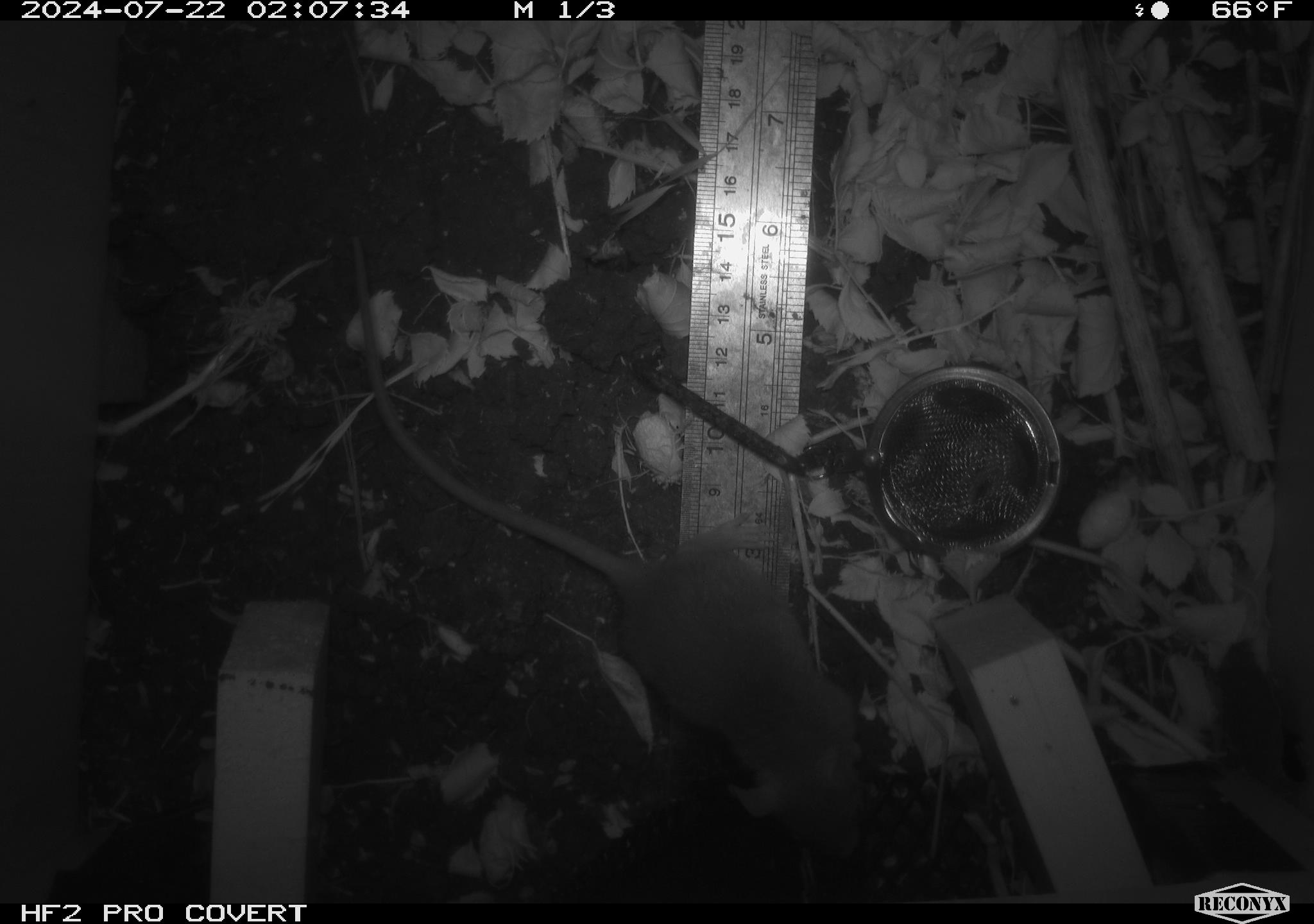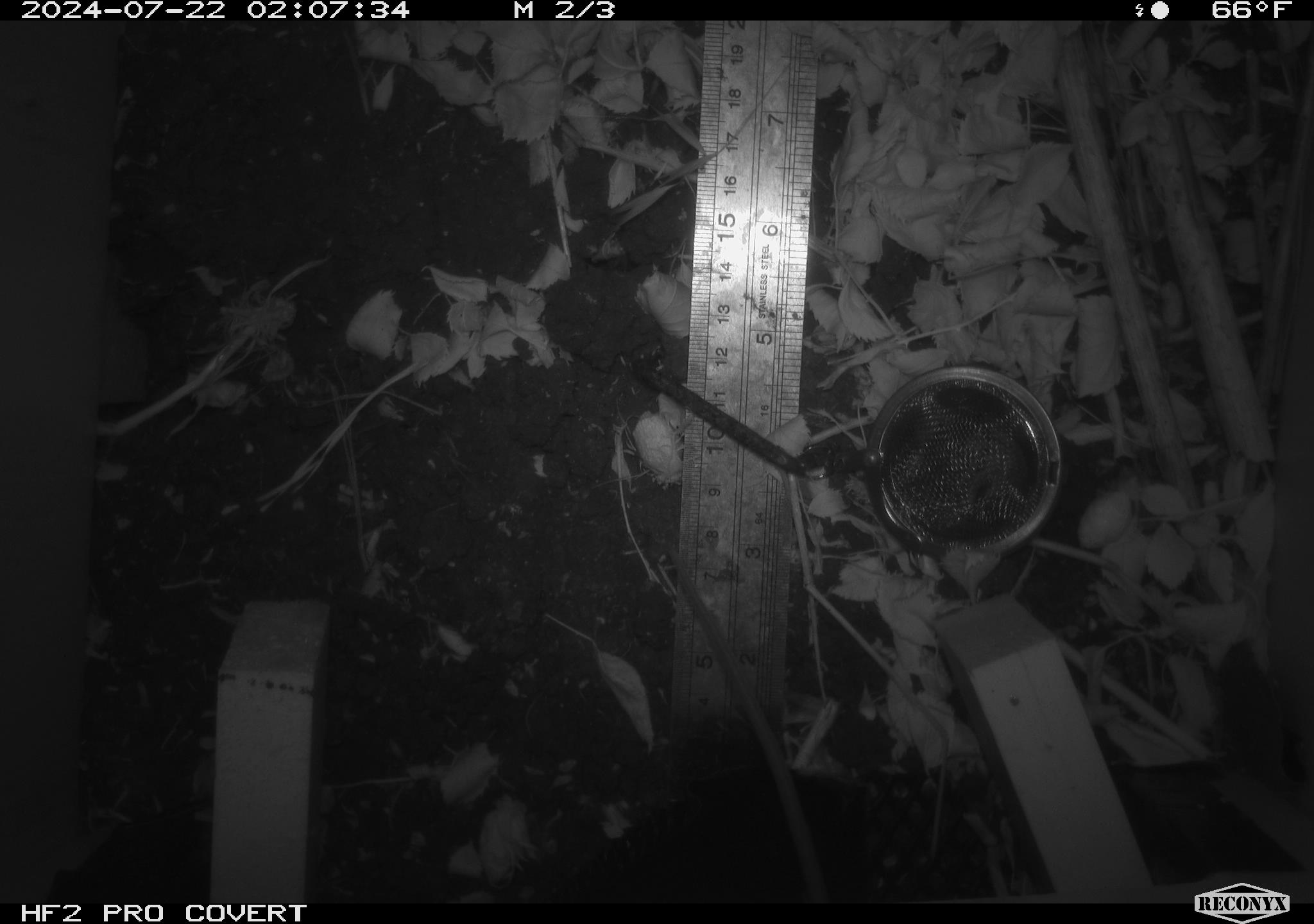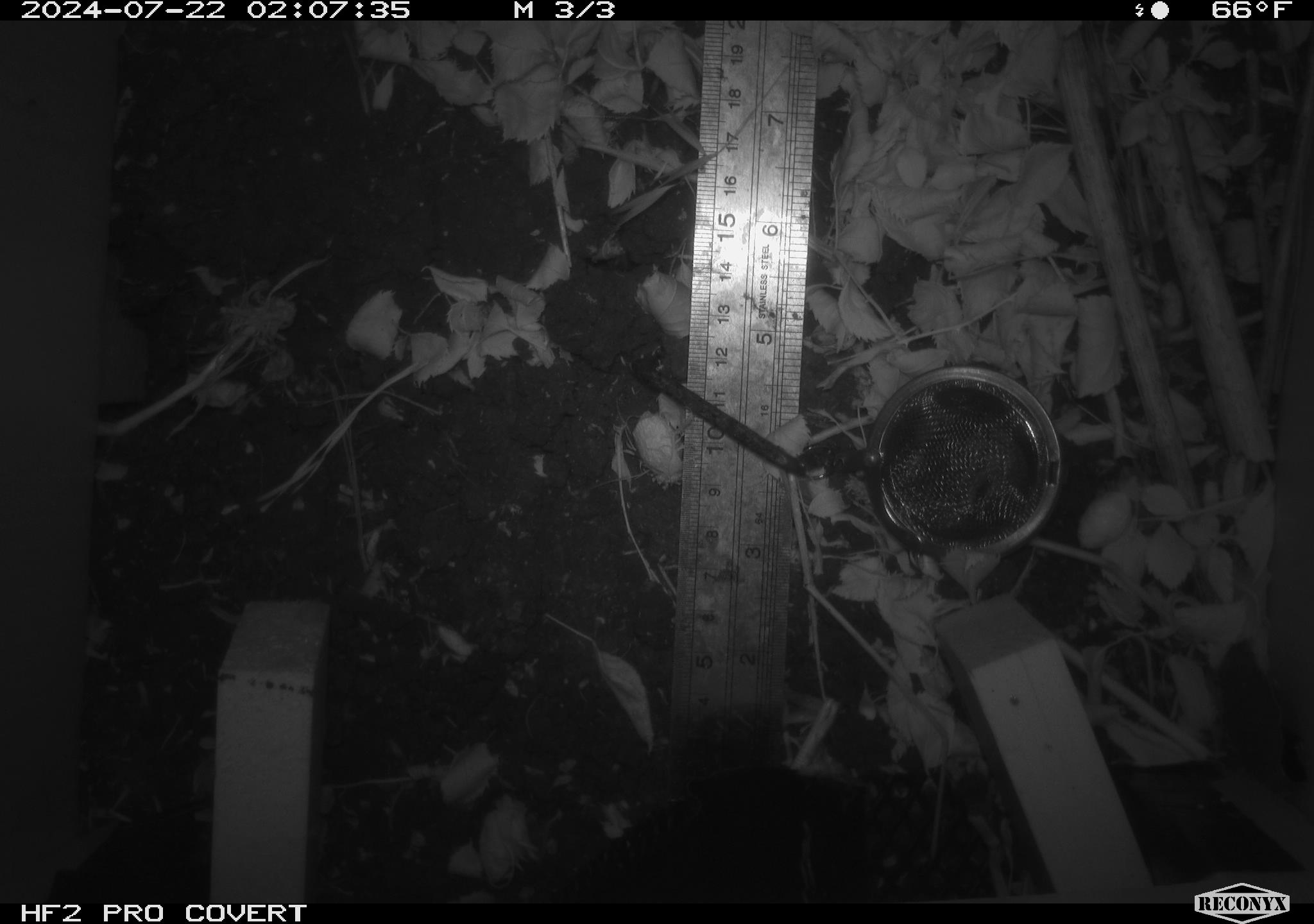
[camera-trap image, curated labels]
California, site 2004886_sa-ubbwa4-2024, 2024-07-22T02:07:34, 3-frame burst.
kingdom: Animalia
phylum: Chordata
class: Mammalia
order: Rodentia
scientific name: Rodentia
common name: woodrat or rat or mouse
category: woodrat or rat or mouse species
Woodrat or rat or mouse species (woodrat or rat or mouse) (Rodentia).